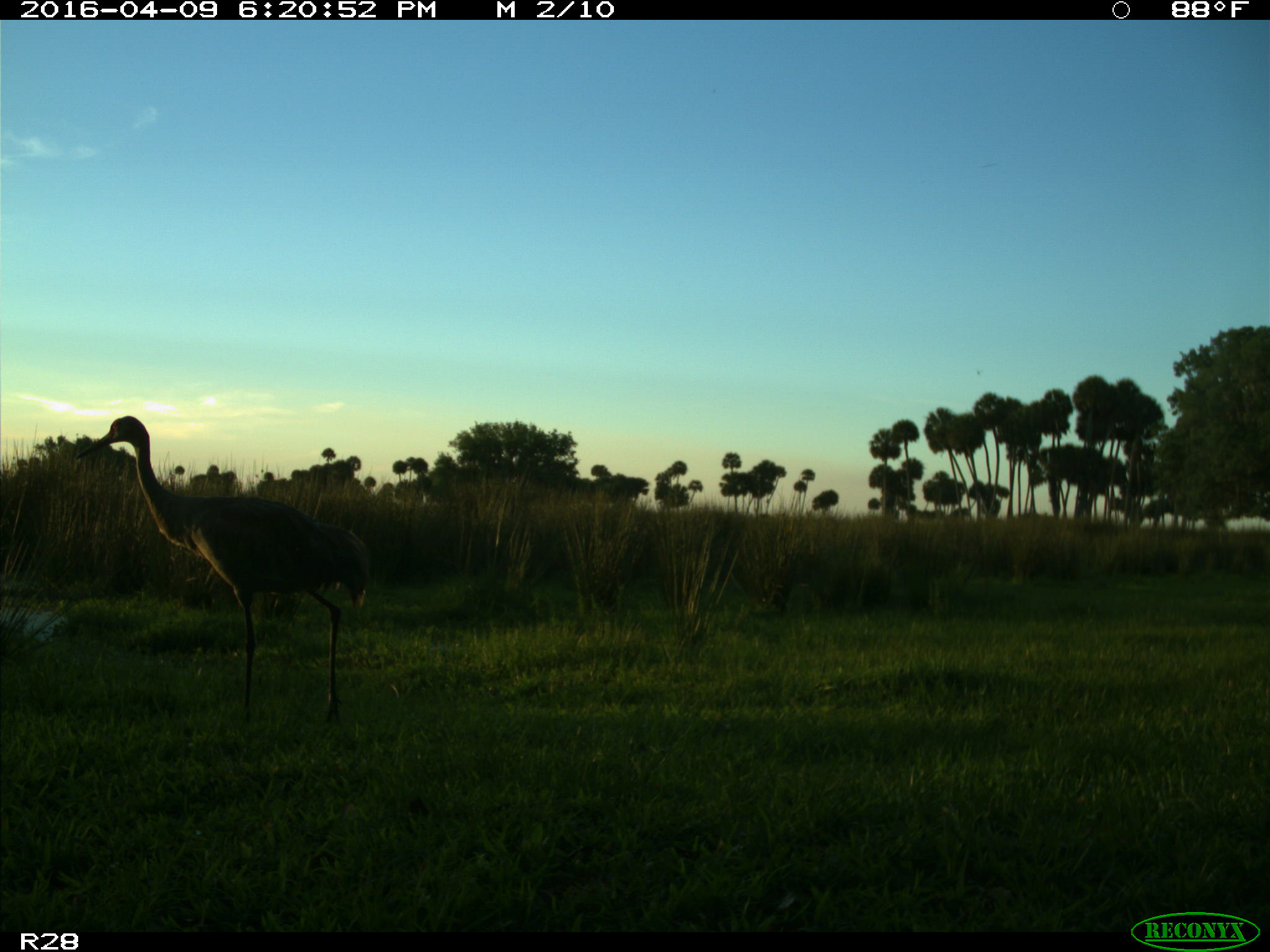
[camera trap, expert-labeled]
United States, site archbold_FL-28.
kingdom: Animalia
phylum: Chordata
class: Aves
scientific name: Aves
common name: birds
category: unidentified bird